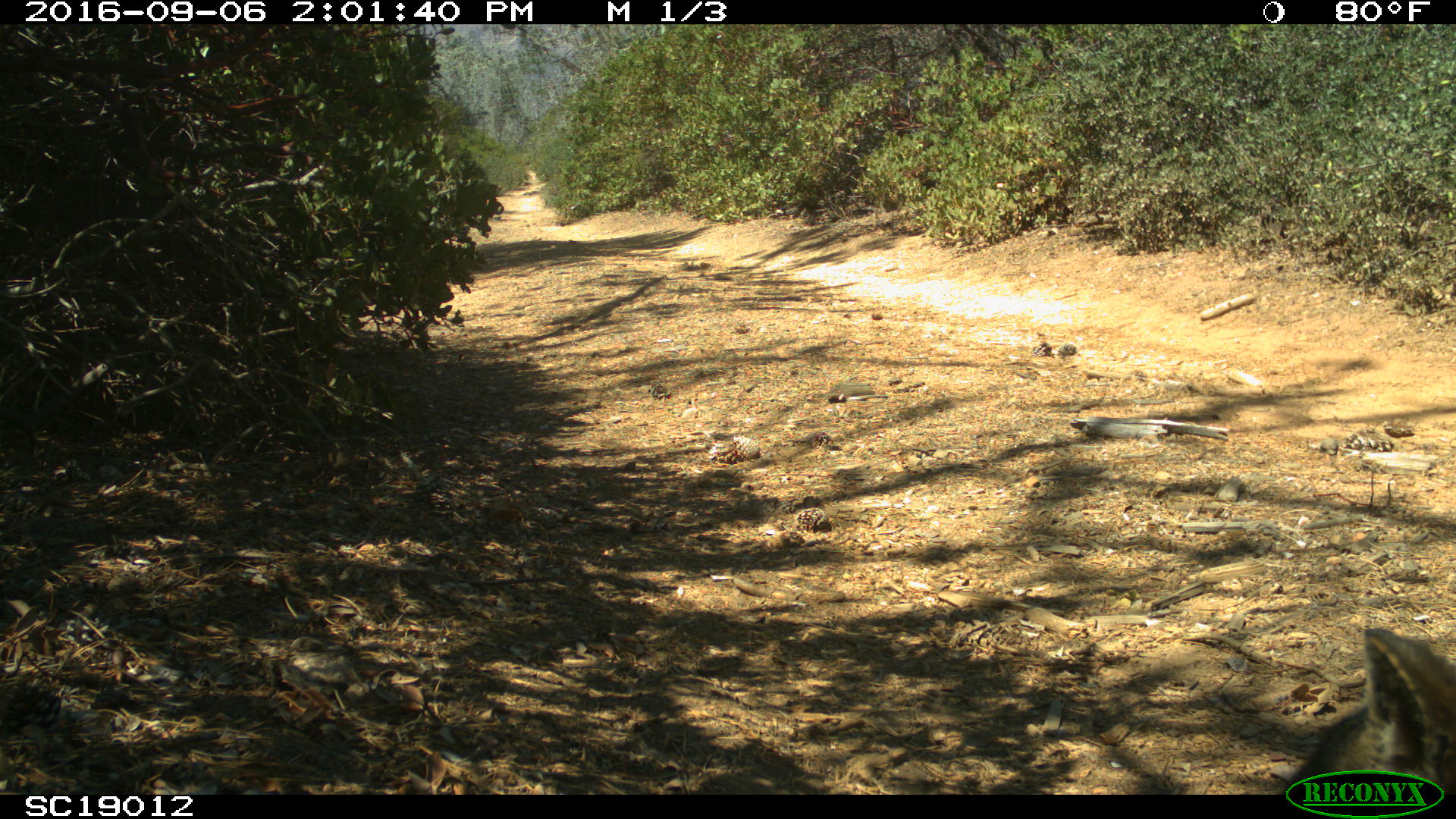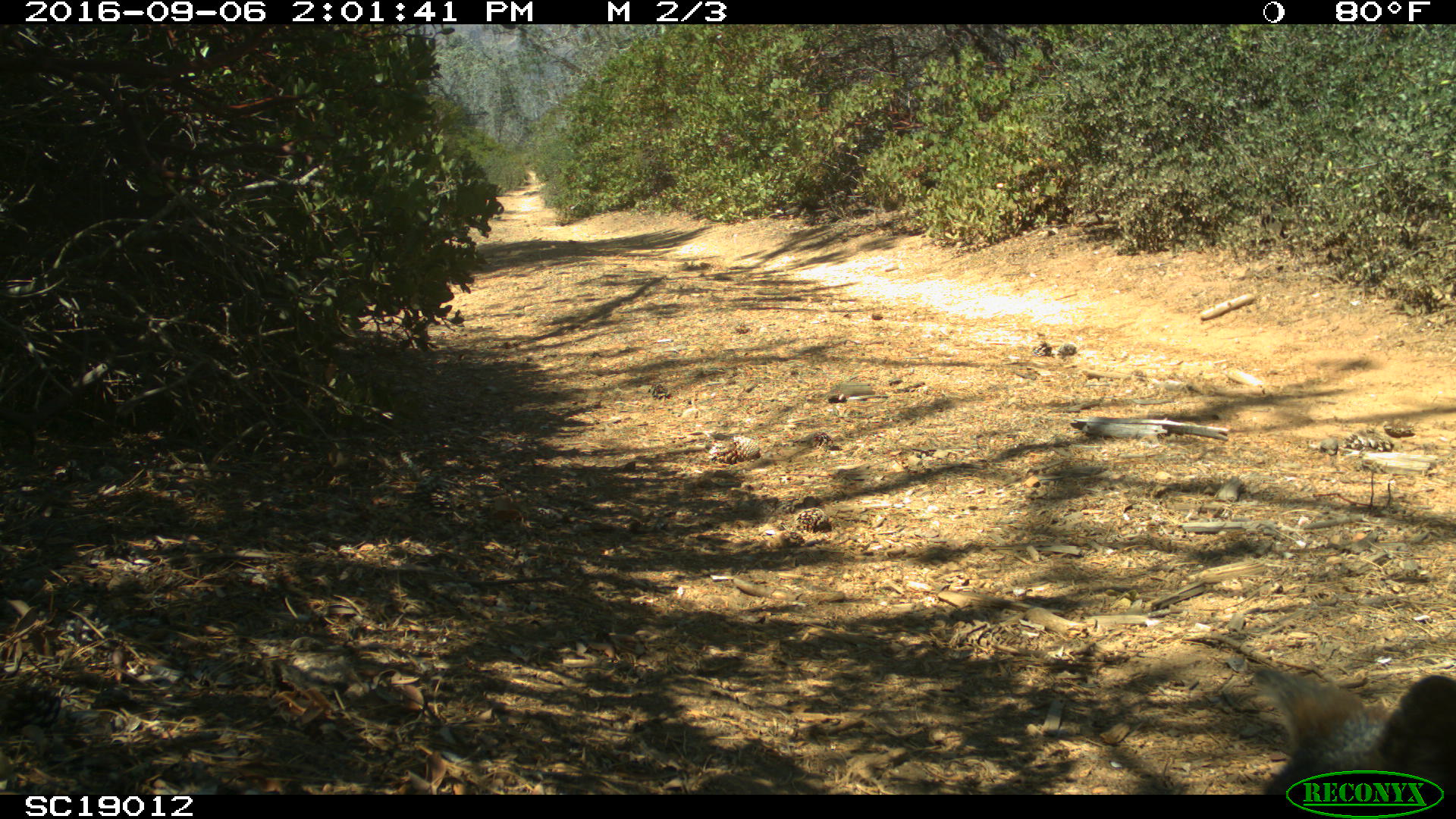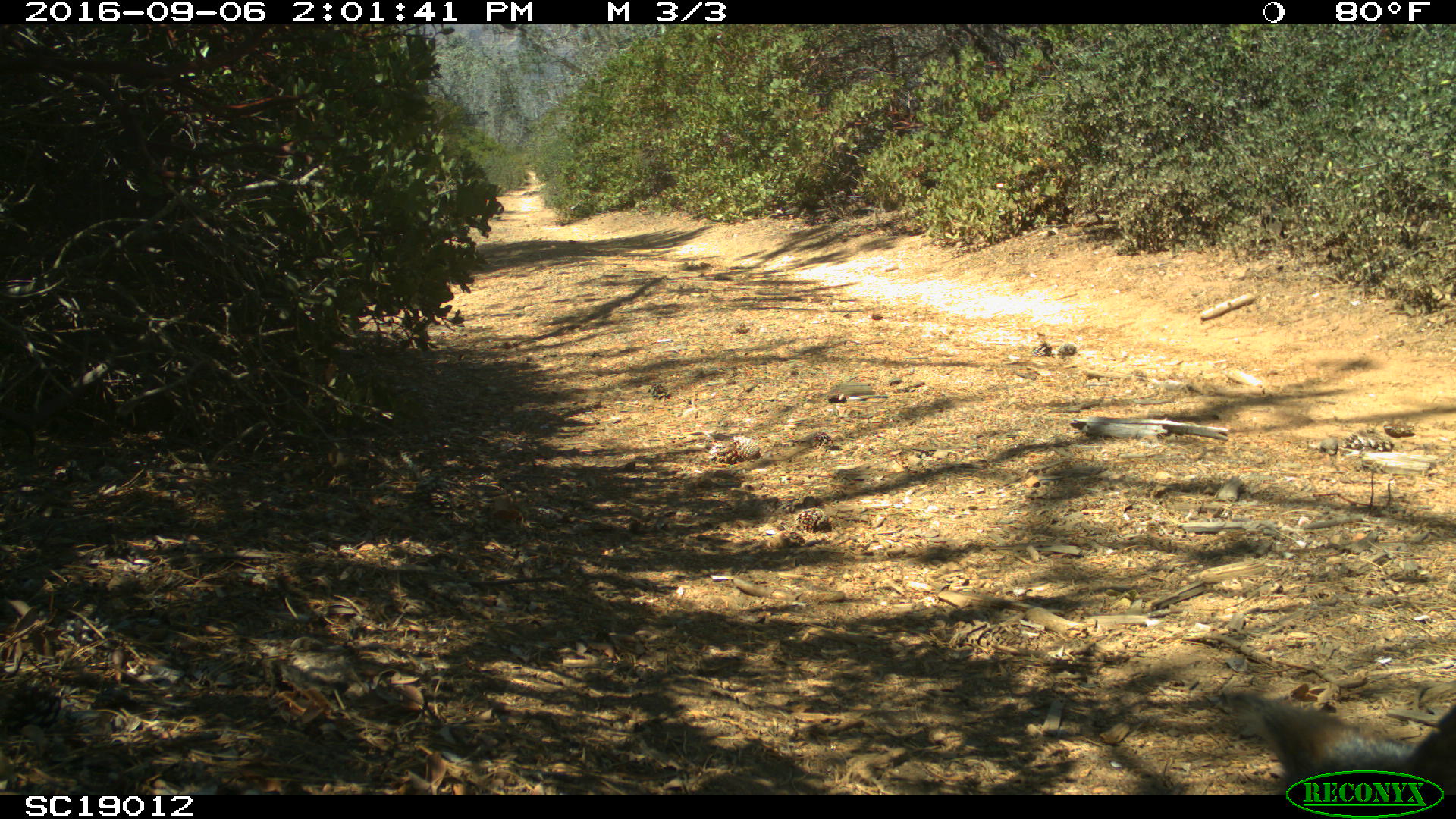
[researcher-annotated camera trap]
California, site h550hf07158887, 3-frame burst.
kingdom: Animalia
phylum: Chordata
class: Mammalia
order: Carnivora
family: Canidae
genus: Urocyon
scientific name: Urocyon littoralis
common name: island fox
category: fox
Fox (island fox) (Urocyon littoralis).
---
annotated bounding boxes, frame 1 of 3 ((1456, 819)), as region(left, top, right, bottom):
fox: region(1283, 626, 1455, 794)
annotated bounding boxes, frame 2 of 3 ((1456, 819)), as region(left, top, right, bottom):
fox: region(1252, 666, 1455, 795)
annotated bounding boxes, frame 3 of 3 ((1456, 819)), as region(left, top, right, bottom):
fox: region(1228, 695, 1455, 795)